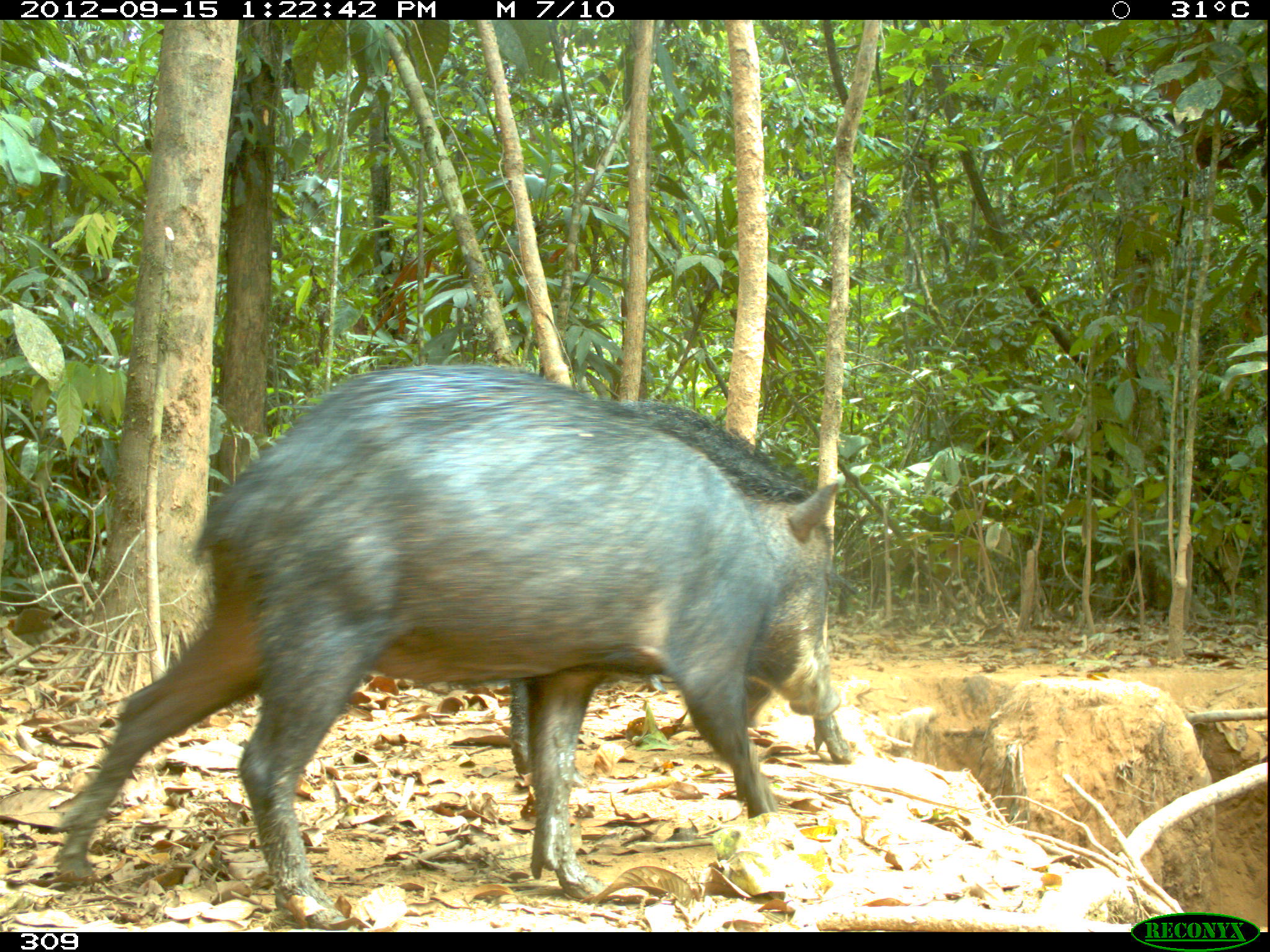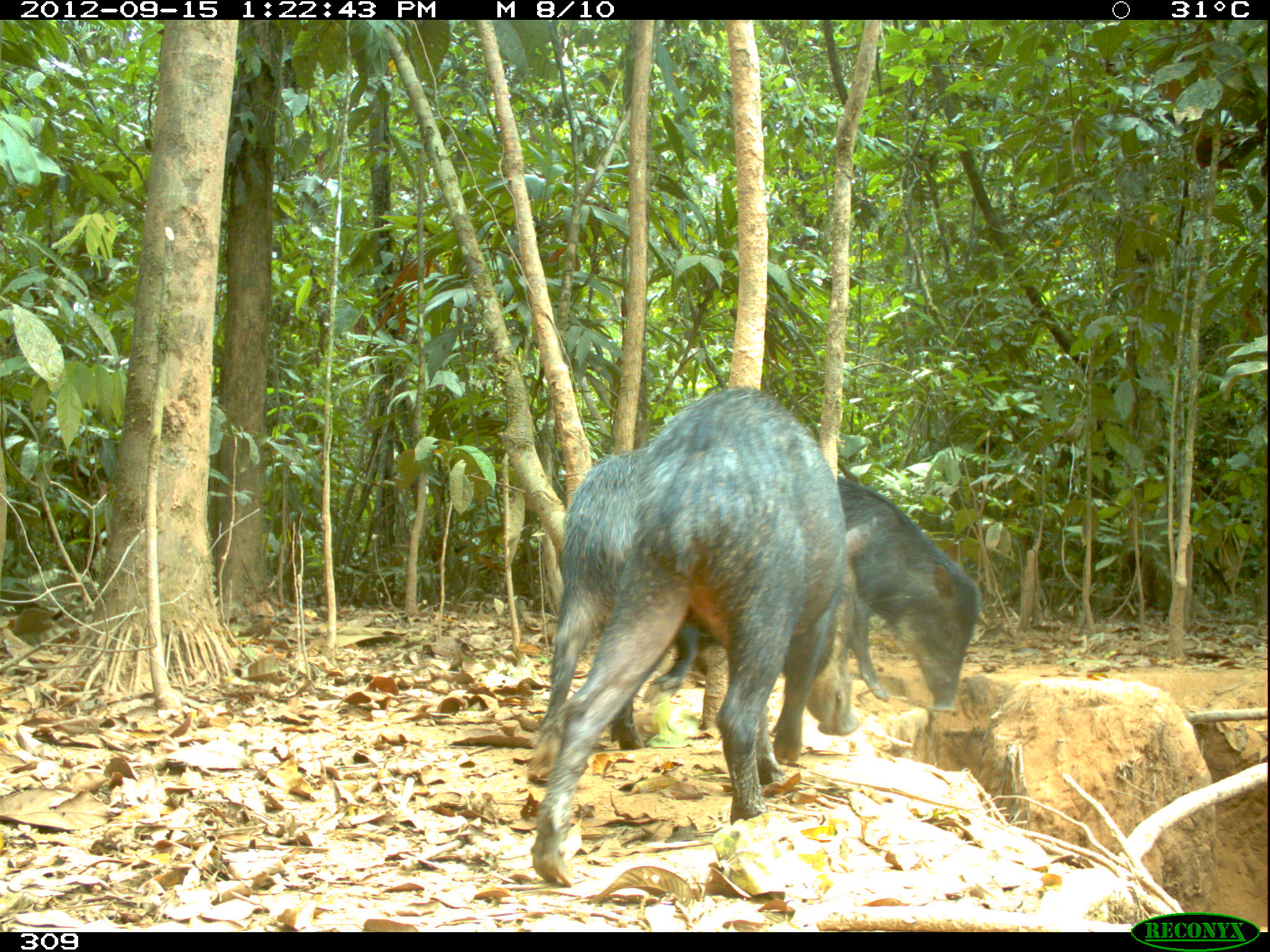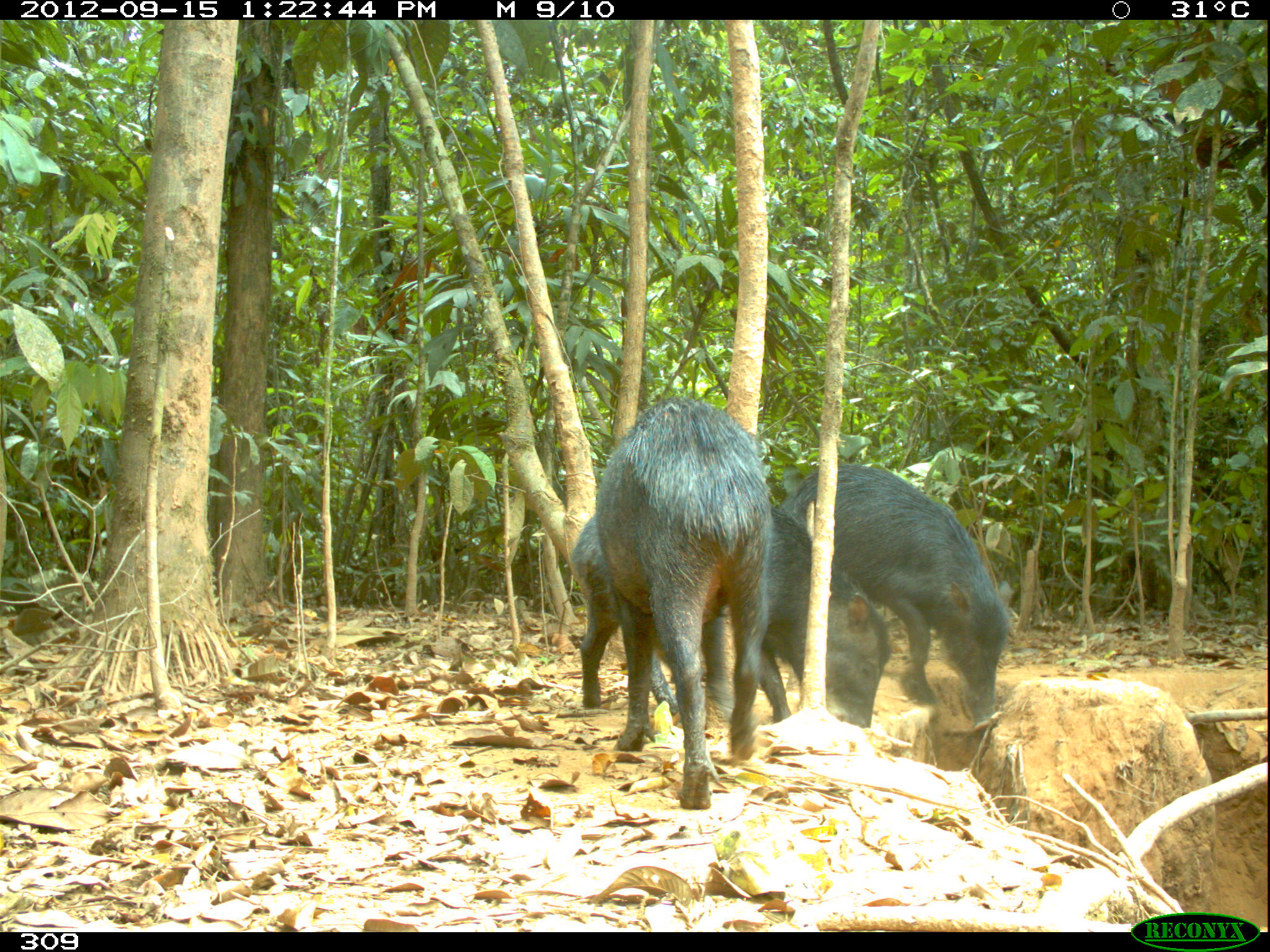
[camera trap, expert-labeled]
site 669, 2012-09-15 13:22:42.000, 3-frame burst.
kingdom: Animalia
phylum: Chordata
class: Mammalia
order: Artiodactyla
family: Tayassuidae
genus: Tayassu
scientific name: Tayassu pecari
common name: white-lipped peccary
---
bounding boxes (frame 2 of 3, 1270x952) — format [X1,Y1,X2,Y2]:
tayassu pecari: [530,387,878,888]; [690,476,979,708]; [537,440,716,749]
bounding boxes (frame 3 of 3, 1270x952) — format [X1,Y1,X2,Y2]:
tayassu pecari: [569,493,890,728]; [595,391,774,809]; [780,461,1014,723]